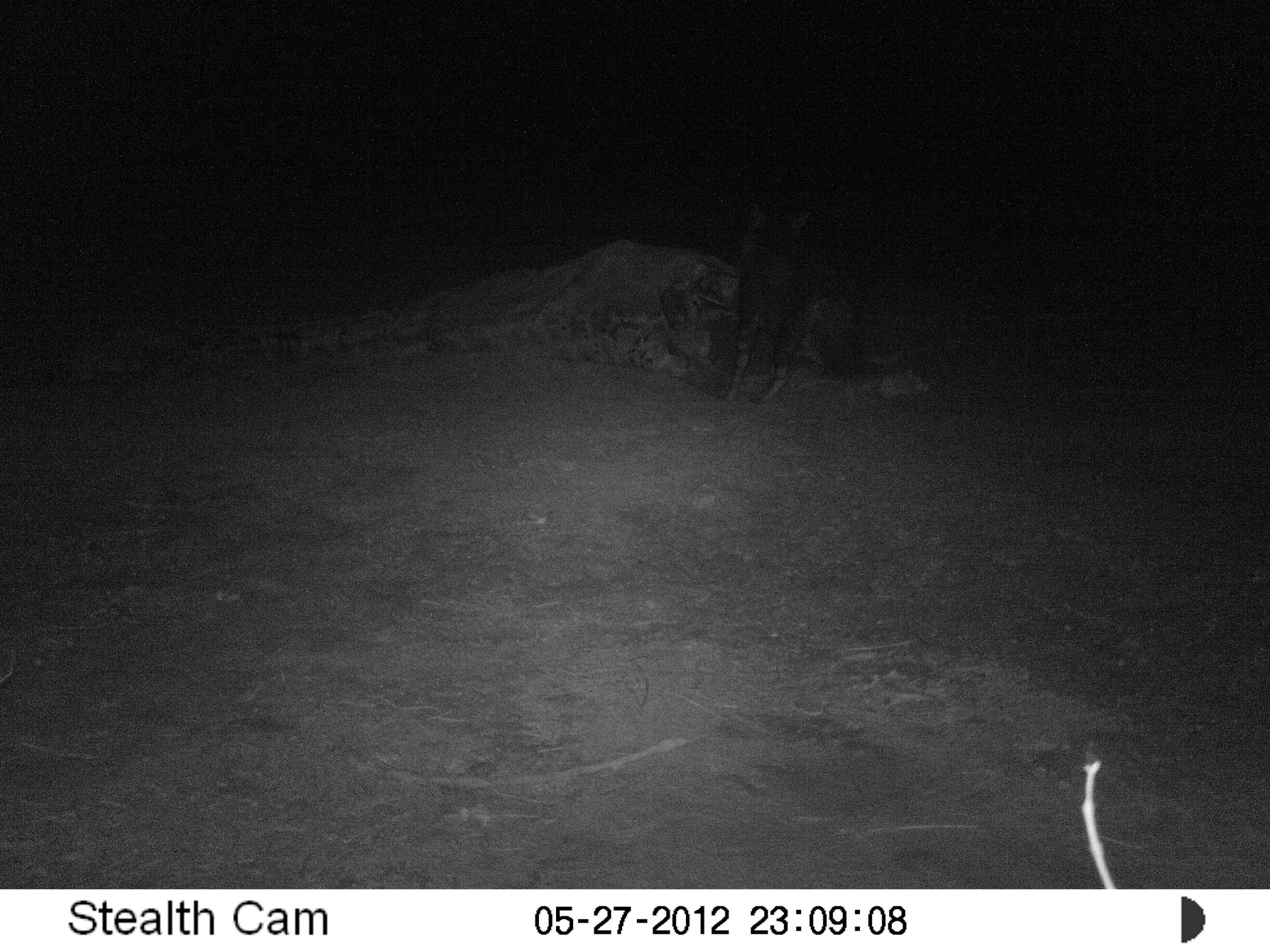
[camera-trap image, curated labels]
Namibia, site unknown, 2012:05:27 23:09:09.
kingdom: Animalia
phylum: Chordata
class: Mammalia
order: Carnivora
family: Hyaenidae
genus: Parahyaena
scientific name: Parahyaena brunnea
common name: brown hyena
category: hyaena brunnea